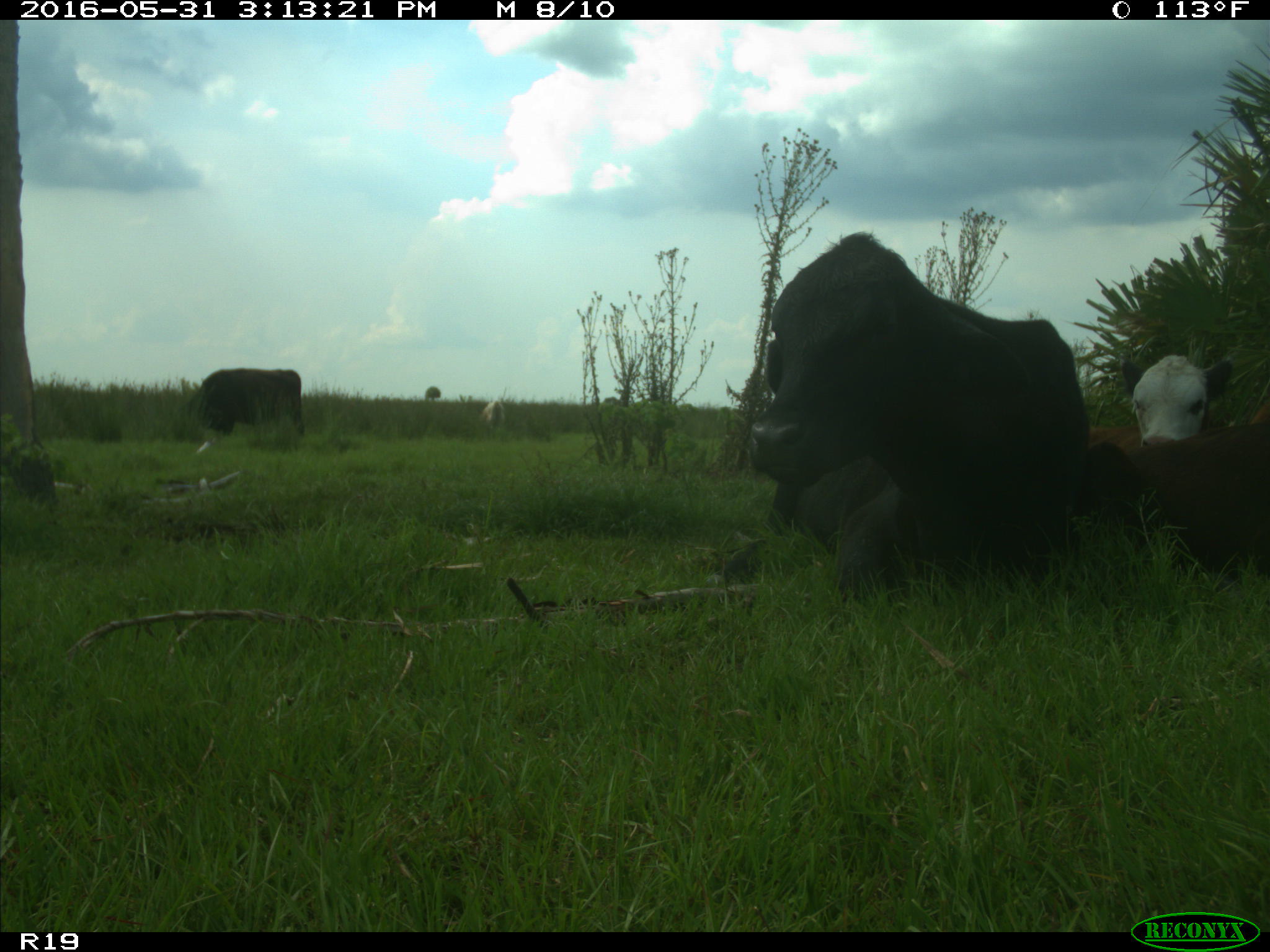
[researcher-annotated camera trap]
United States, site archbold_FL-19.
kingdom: Animalia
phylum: Chordata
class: Mammalia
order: Artiodactyla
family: Bovidae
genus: Bos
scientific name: Bos taurus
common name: domestic cow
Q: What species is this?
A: Bos taurus (domestic cow).